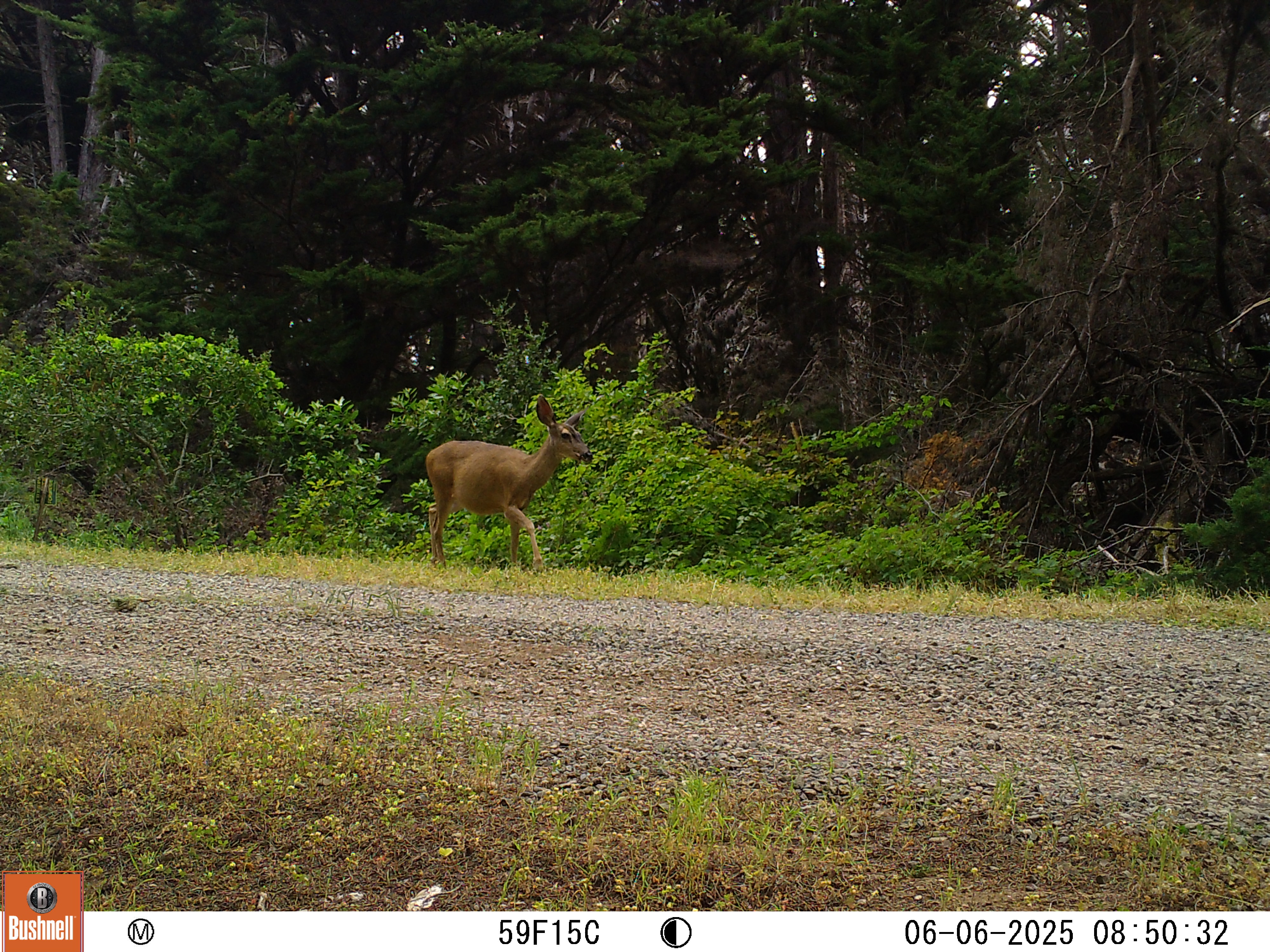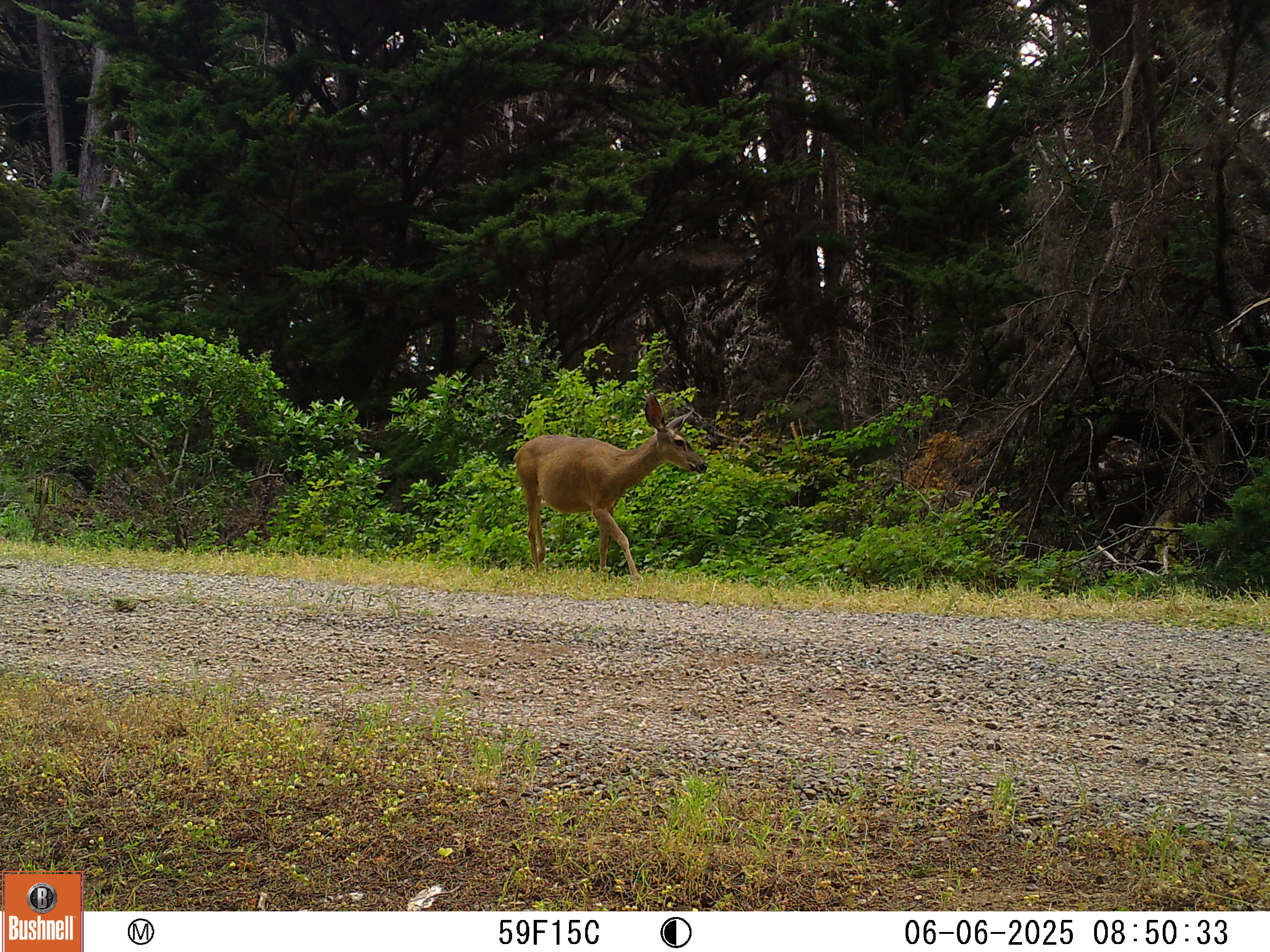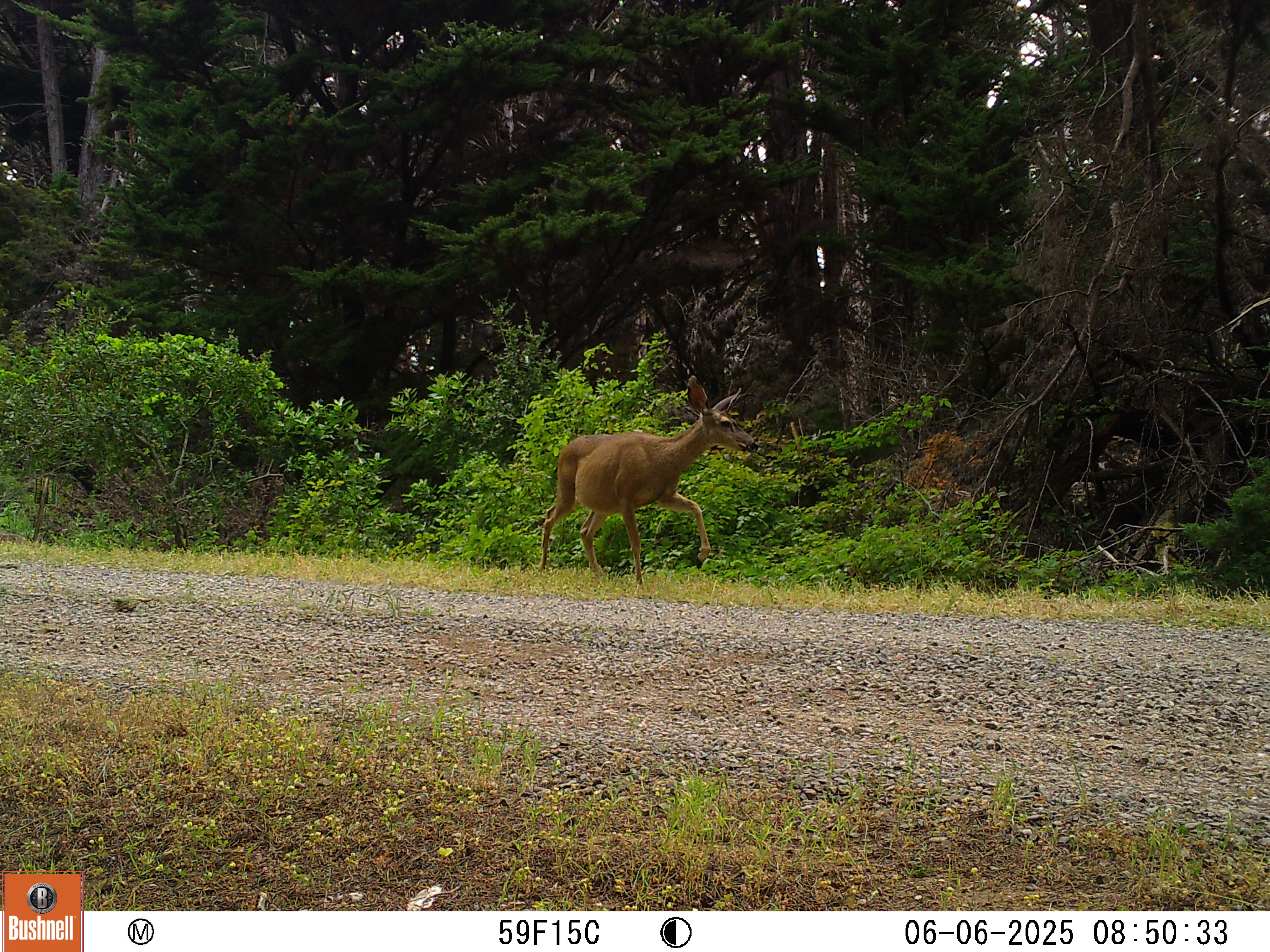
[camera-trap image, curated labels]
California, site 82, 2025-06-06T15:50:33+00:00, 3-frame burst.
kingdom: Animalia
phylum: Chordata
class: Mammalia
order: Artiodactyla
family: Cervidae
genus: Odocoileus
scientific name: Odocoileus hemionus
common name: mule deer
Mule deer (Odocoileus hemionus).